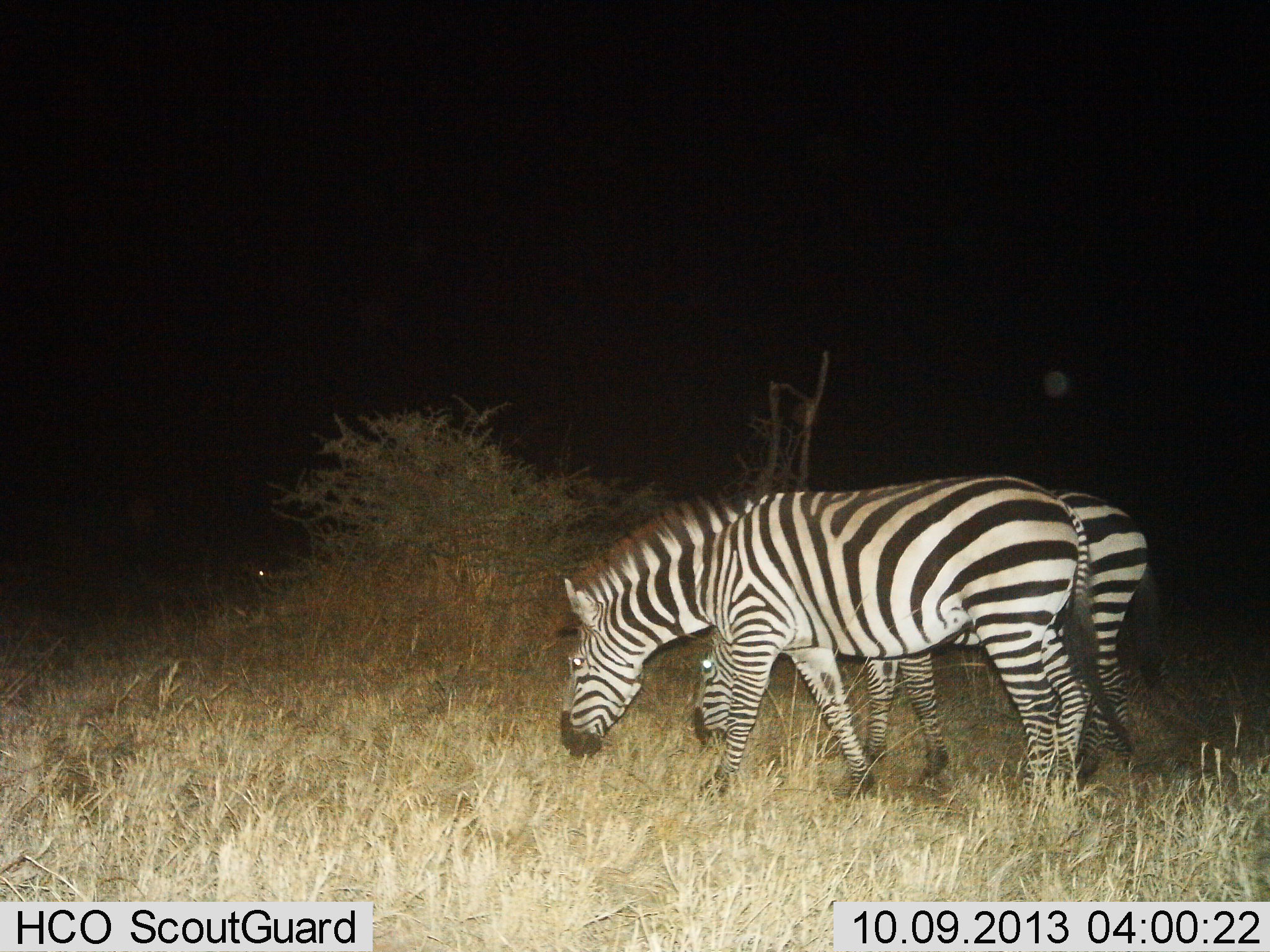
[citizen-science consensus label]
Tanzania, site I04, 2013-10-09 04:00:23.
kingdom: Animalia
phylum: Chordata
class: Mammalia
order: Perissodactyla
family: Equidae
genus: Equus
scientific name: Equus quagga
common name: plains zebra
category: zebra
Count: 2.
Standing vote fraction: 9%.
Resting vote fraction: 0%.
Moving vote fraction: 16%.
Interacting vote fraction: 0%.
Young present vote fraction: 3%.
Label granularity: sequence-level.